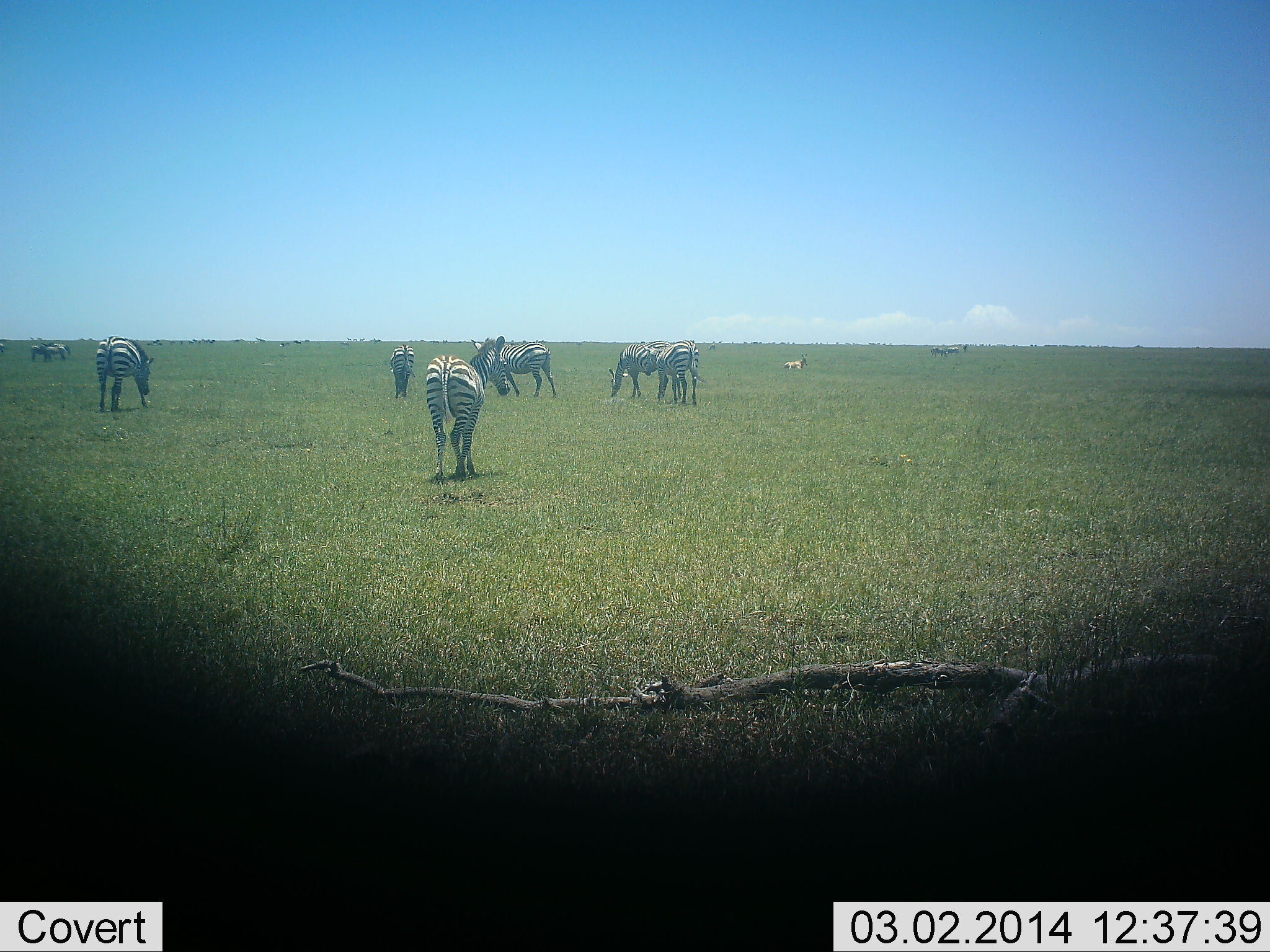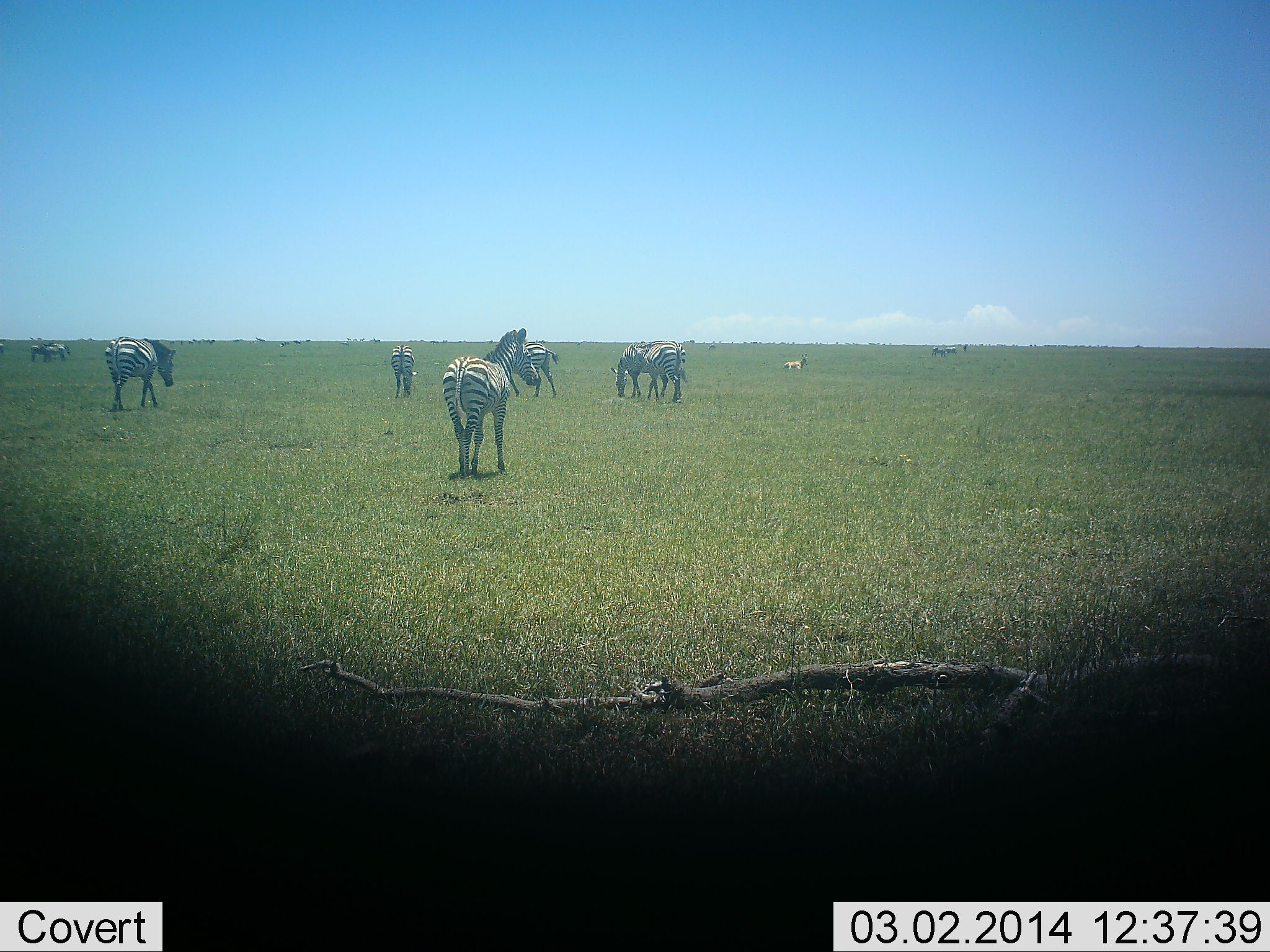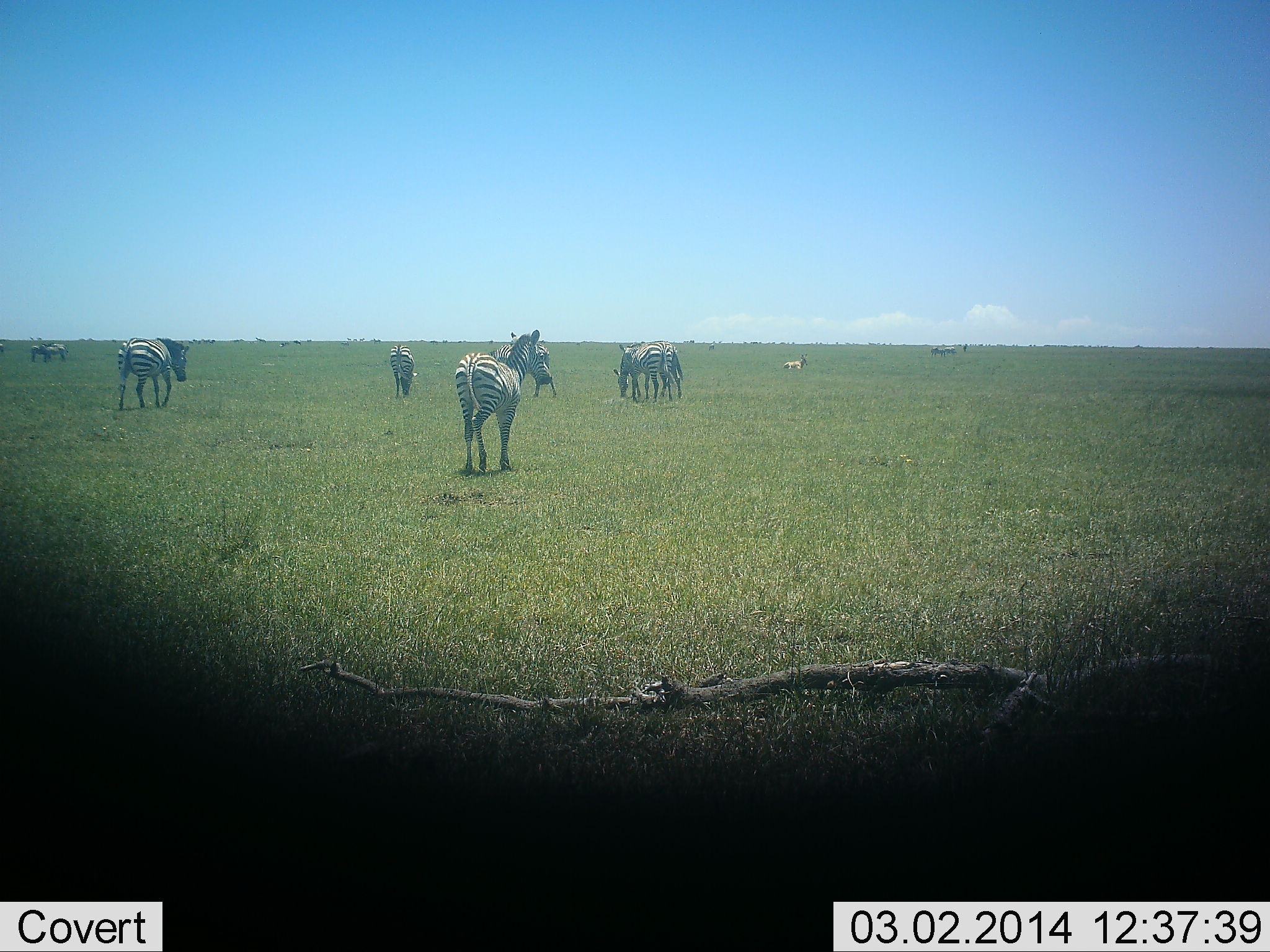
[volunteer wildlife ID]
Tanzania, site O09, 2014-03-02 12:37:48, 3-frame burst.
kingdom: Animalia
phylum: Chordata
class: Mammalia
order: Perissodactyla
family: Equidae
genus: Equus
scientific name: Equus quagga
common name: plains zebra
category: zebra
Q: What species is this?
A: Zebra (plains zebra) (Equus quagga).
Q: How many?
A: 8.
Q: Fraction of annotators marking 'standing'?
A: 50%.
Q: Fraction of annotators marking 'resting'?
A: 0%.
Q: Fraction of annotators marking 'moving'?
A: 70%.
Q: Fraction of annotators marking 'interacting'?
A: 0%.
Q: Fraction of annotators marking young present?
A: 0%.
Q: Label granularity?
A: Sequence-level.